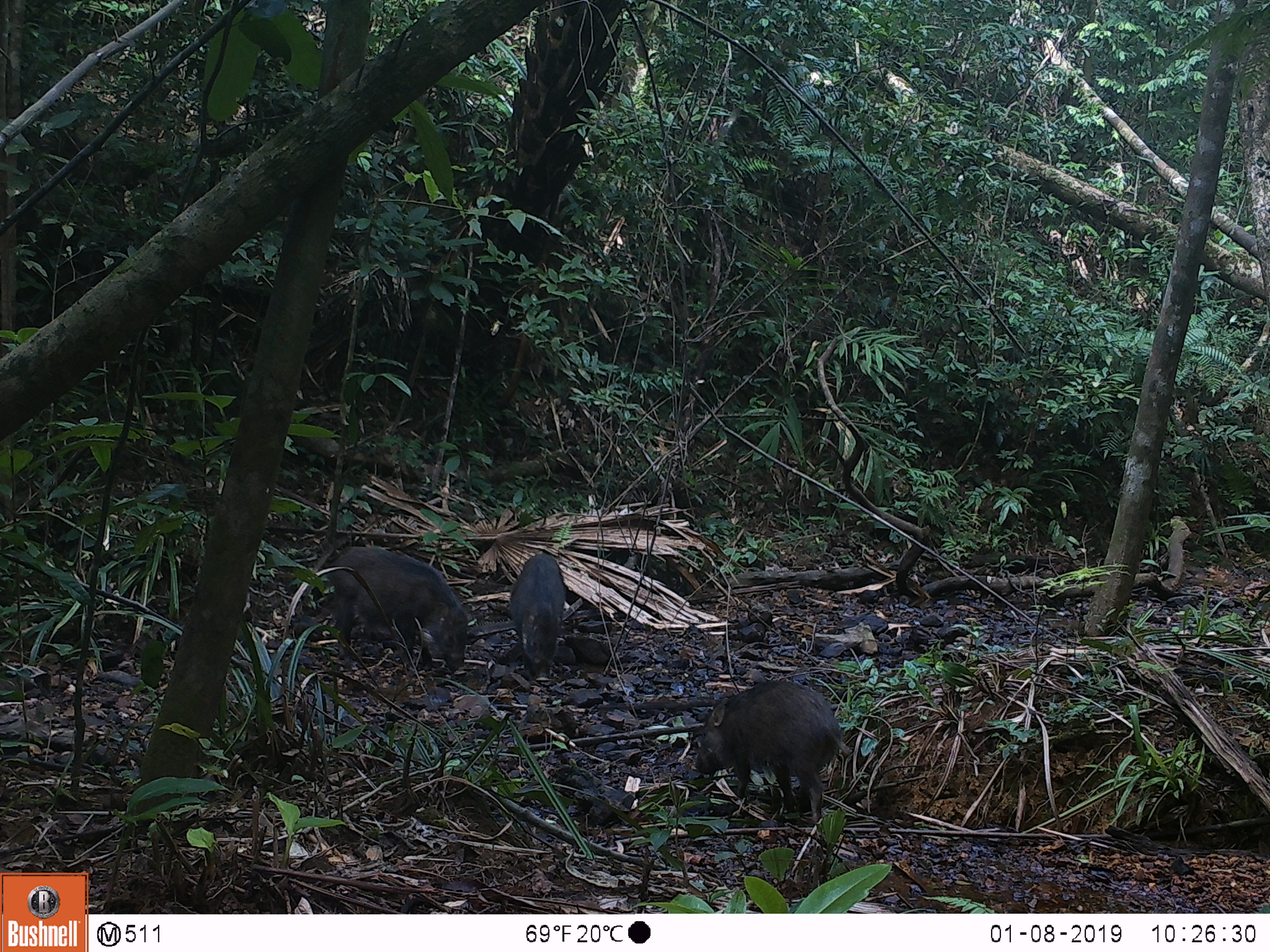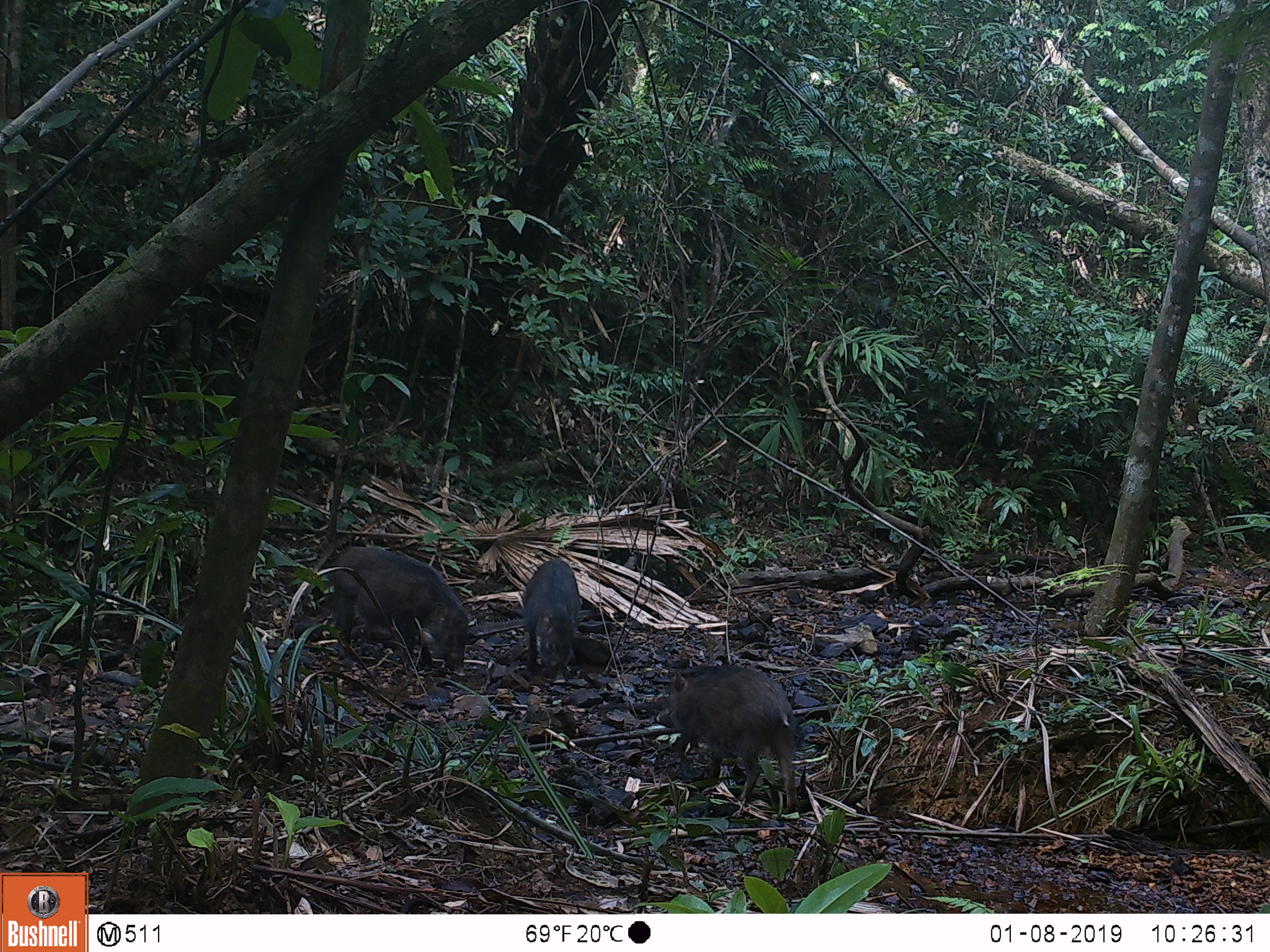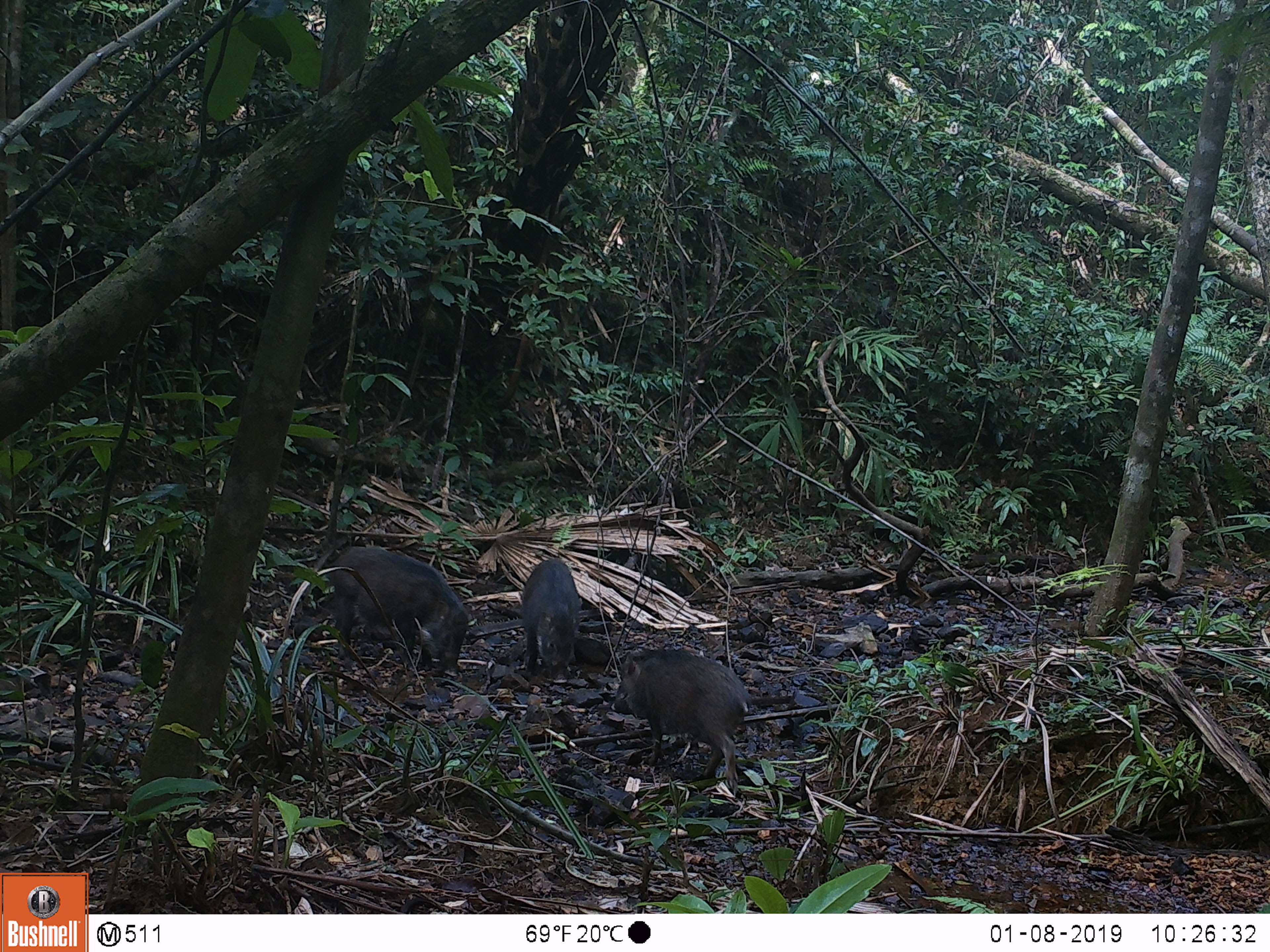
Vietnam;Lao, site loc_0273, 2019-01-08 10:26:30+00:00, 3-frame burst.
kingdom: Animalia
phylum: Chordata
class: Mammalia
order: Artiodactyla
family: Suidae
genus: Sus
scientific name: Sus scrofa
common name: eurasian wild pig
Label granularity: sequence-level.